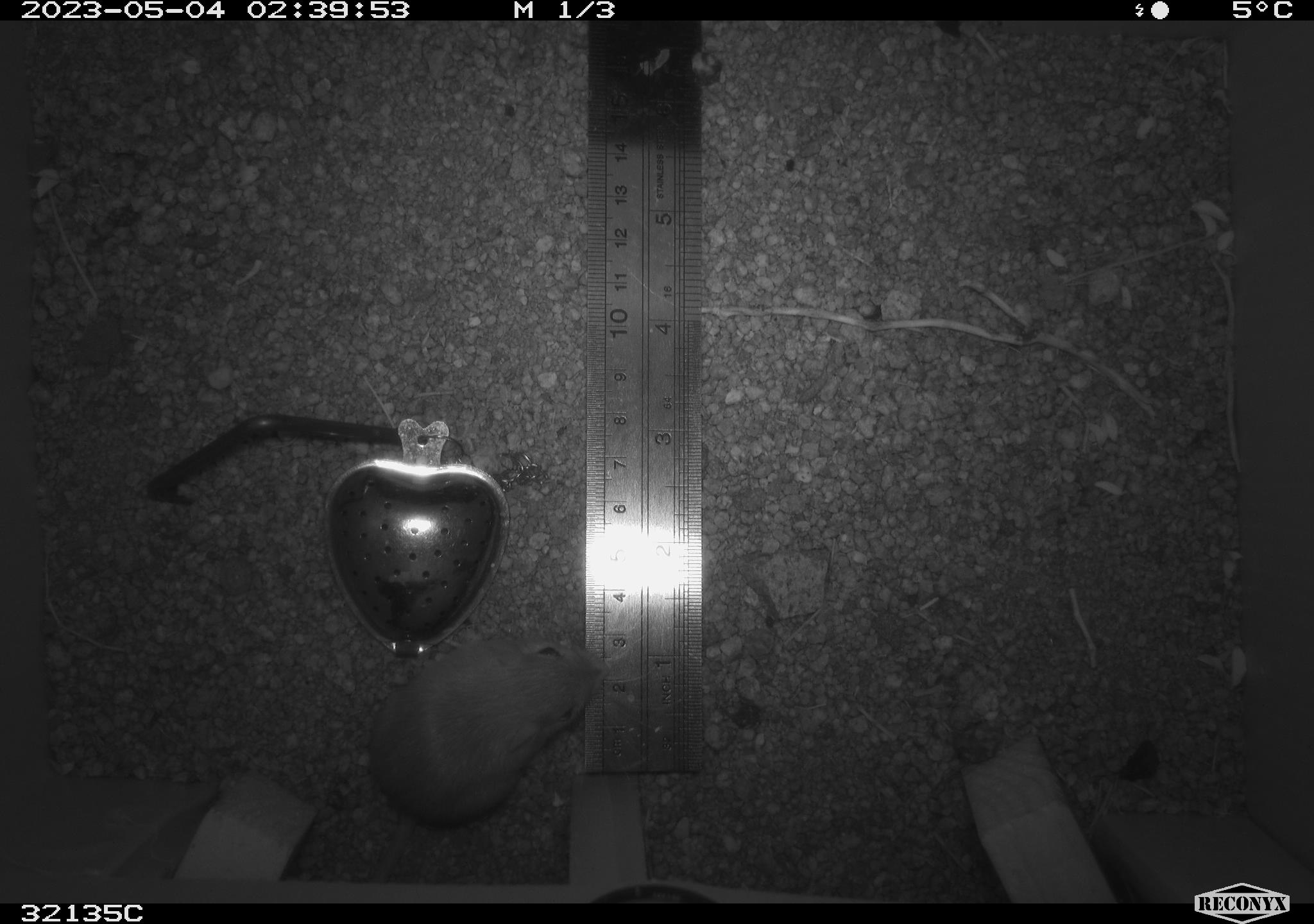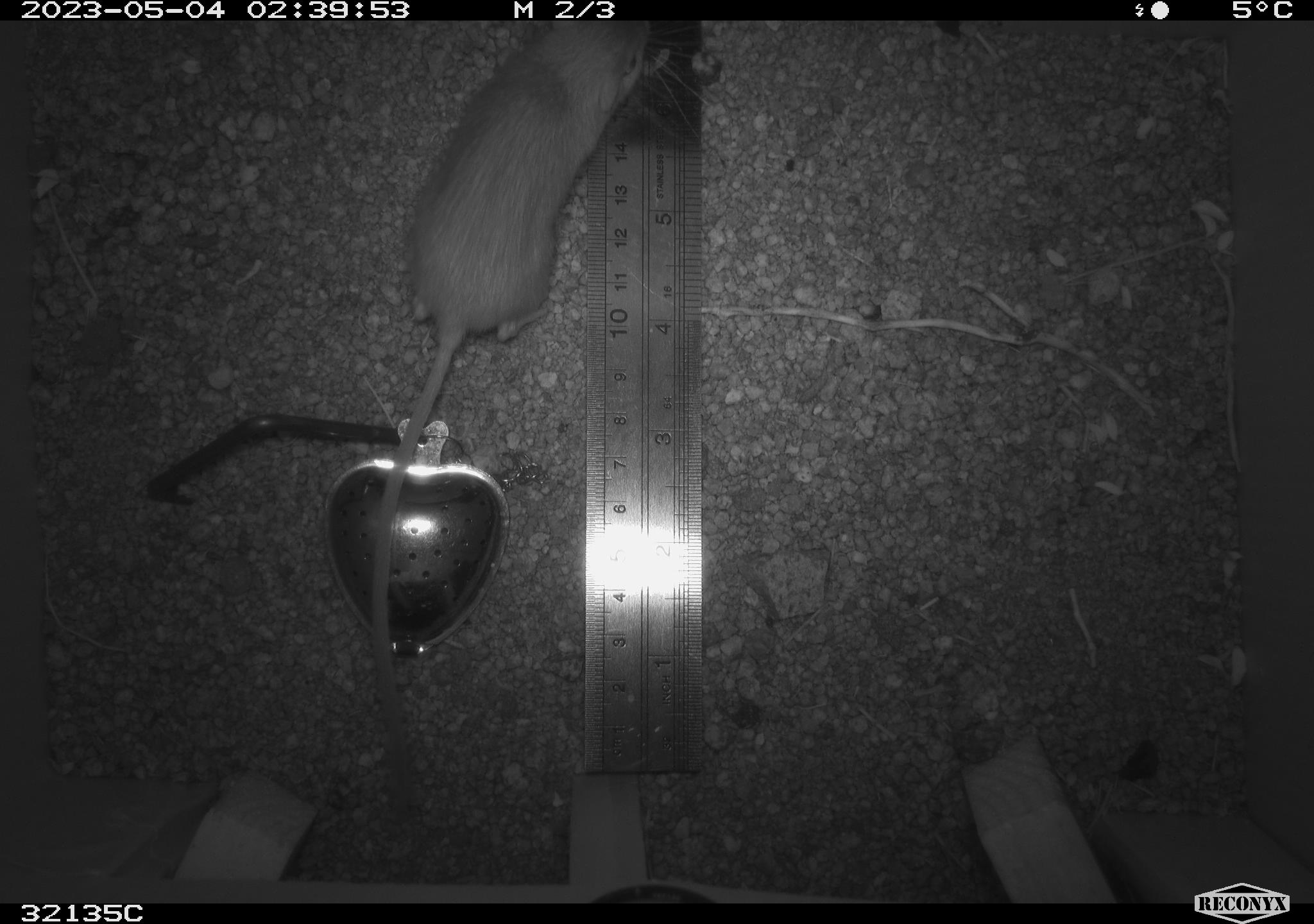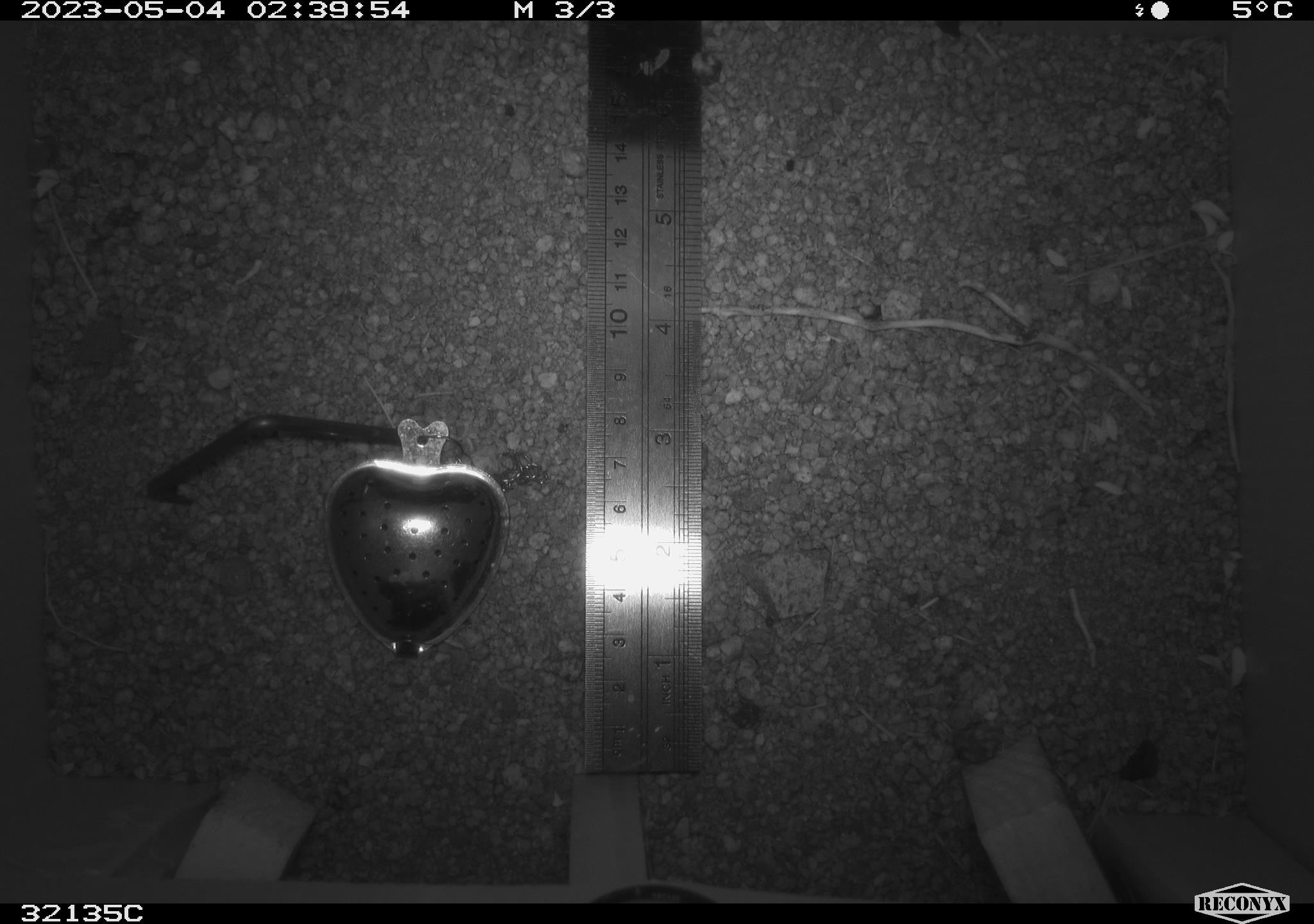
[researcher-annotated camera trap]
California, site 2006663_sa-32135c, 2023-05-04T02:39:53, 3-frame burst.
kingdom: Animalia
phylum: Chordata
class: Mammalia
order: Rodentia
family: Heteromyidae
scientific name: Heteromyidae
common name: kangaroo rats and pocket mice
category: heteromyidae family